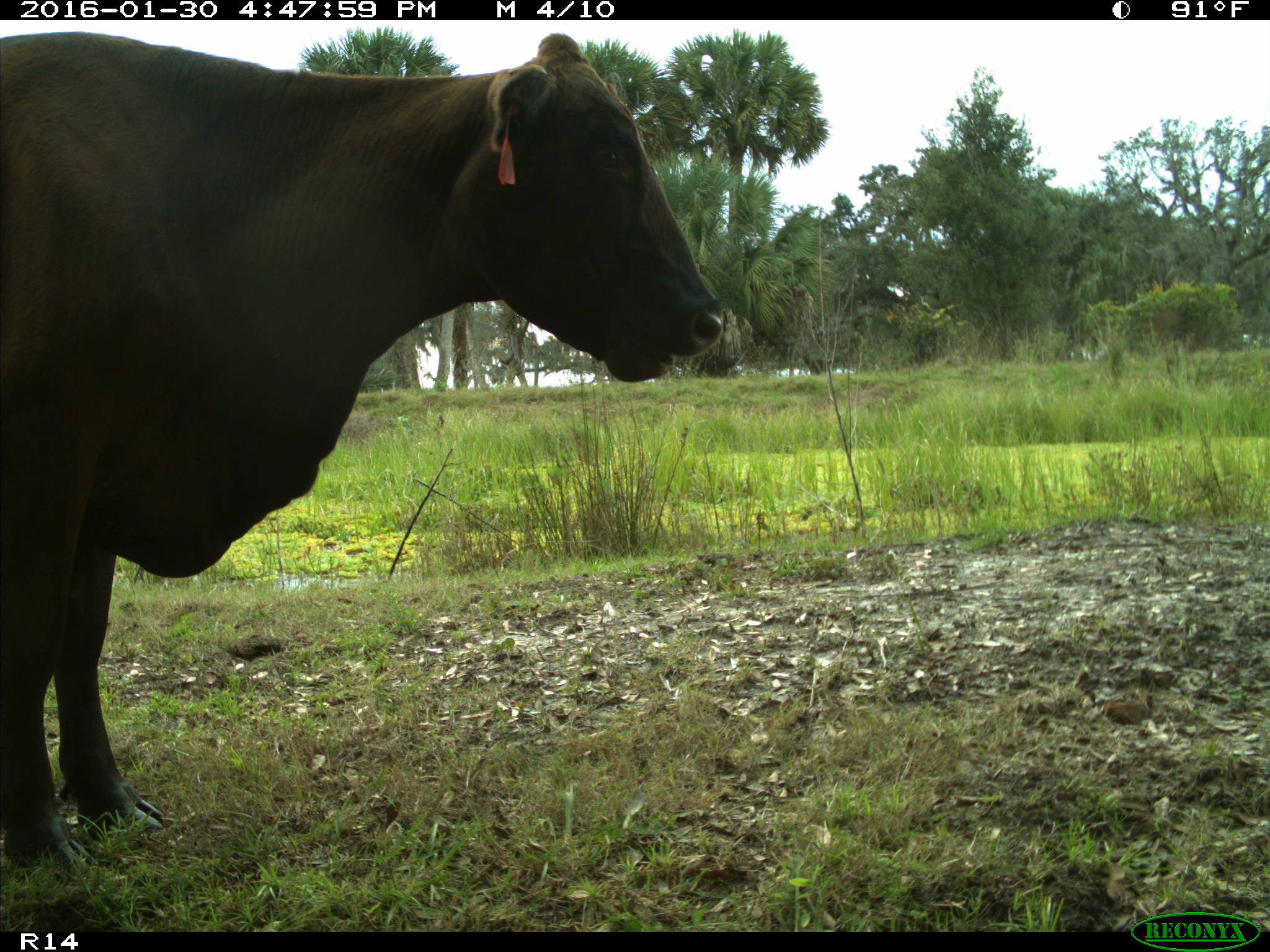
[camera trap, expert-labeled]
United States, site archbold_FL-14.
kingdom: Animalia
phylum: Chordata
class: Mammalia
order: Artiodactyla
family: Bovidae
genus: Bos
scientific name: Bos taurus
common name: domestic cow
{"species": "Bos taurus (domestic cow)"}